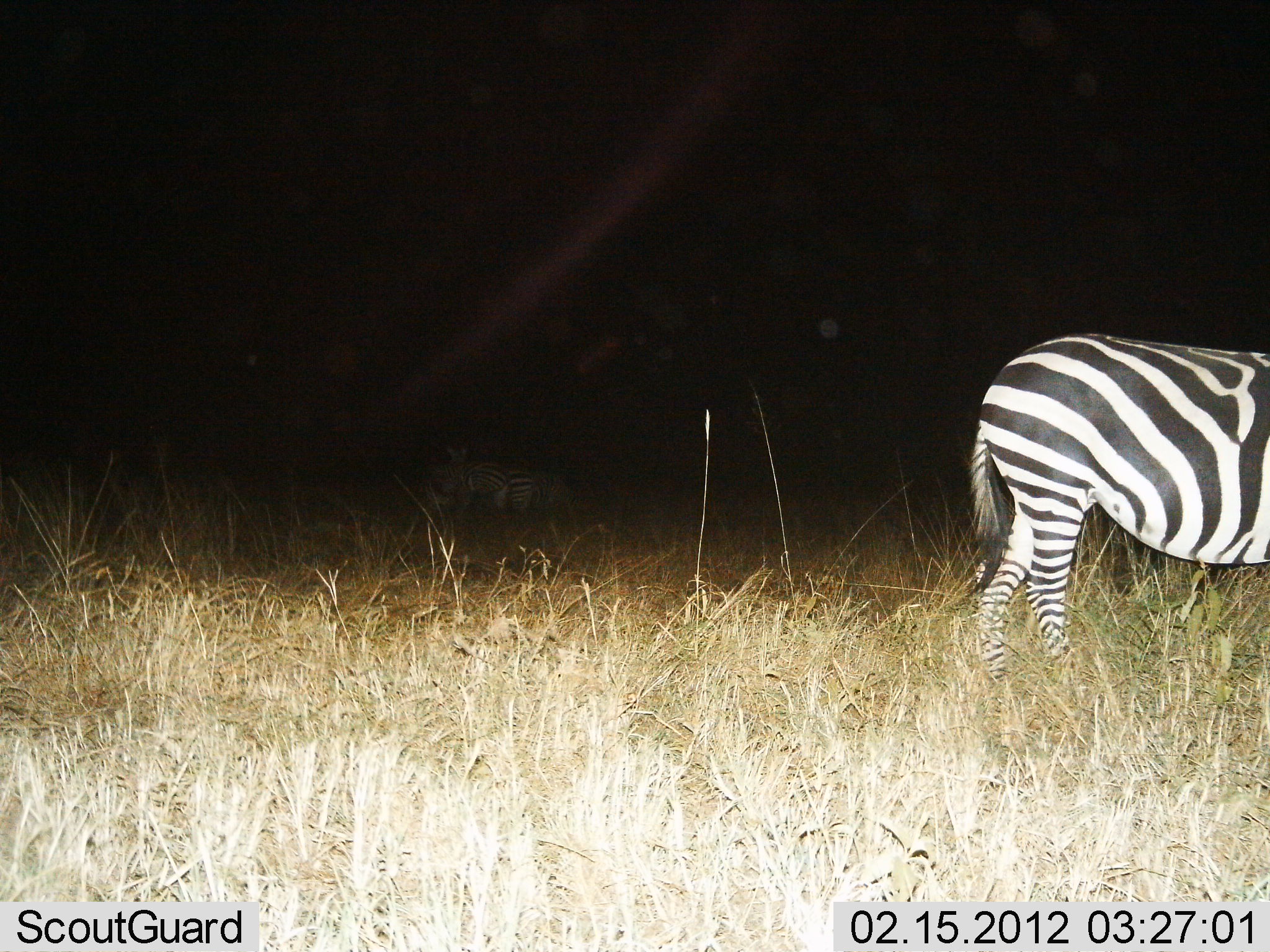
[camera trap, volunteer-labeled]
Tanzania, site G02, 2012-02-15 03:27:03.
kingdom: Animalia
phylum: Chordata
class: Mammalia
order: Perissodactyla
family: Equidae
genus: Equus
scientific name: Equus quagga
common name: plains zebra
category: zebra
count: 2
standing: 72%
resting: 11%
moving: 28%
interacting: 6%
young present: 0%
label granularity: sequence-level